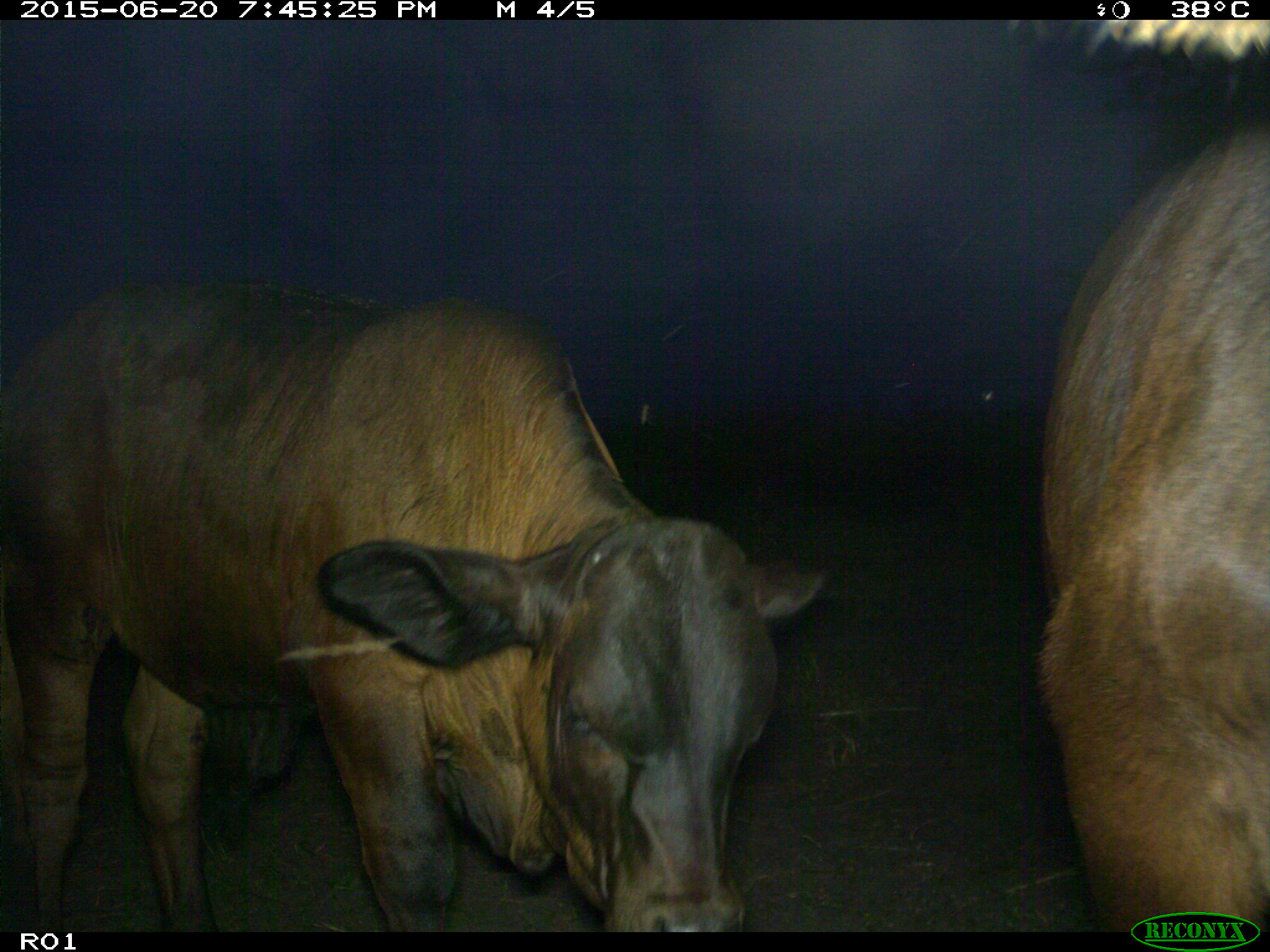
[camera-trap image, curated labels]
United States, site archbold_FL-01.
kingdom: Animalia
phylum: Chordata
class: Mammalia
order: Artiodactyla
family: Bovidae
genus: Bos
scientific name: Bos taurus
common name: domestic cow